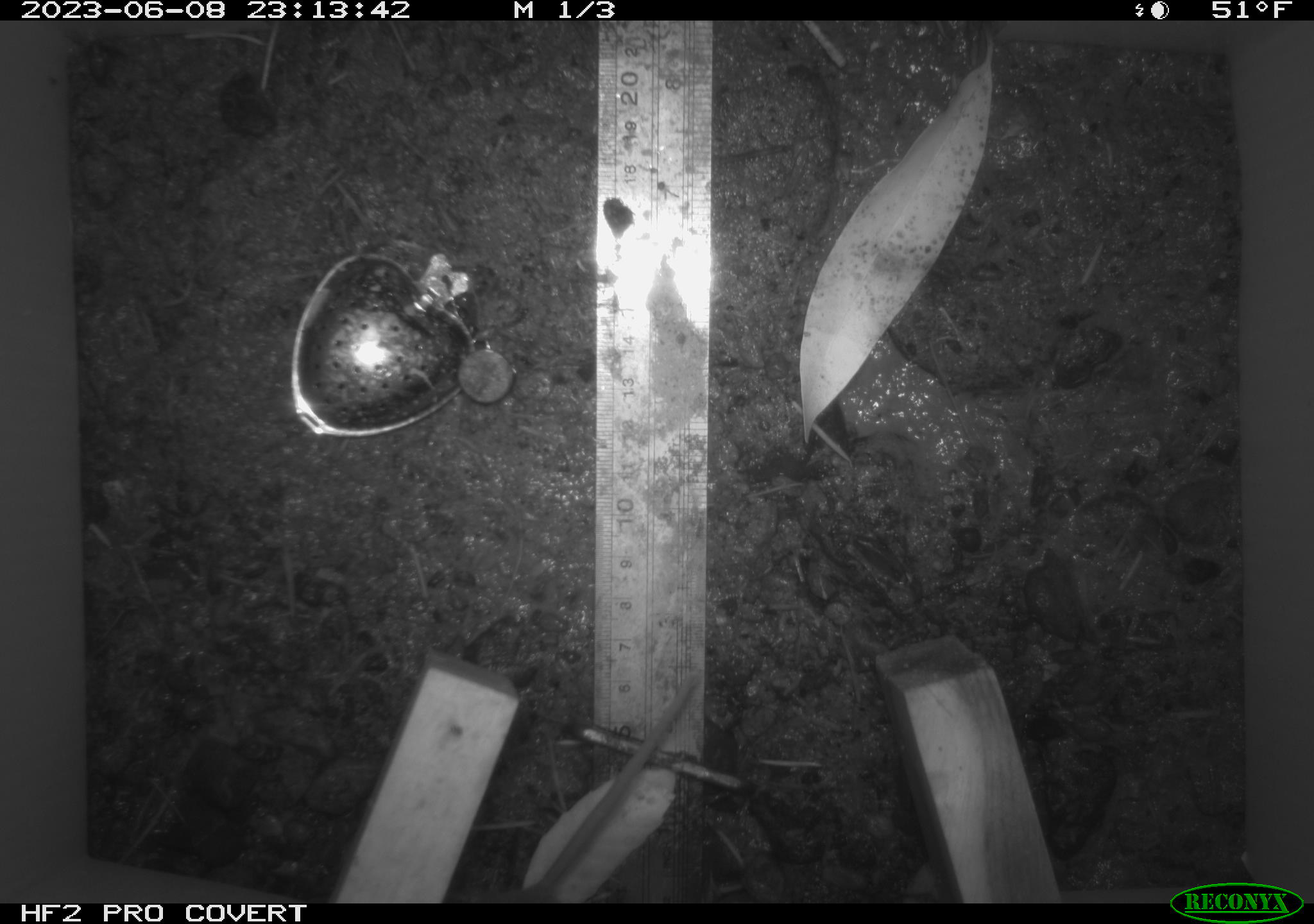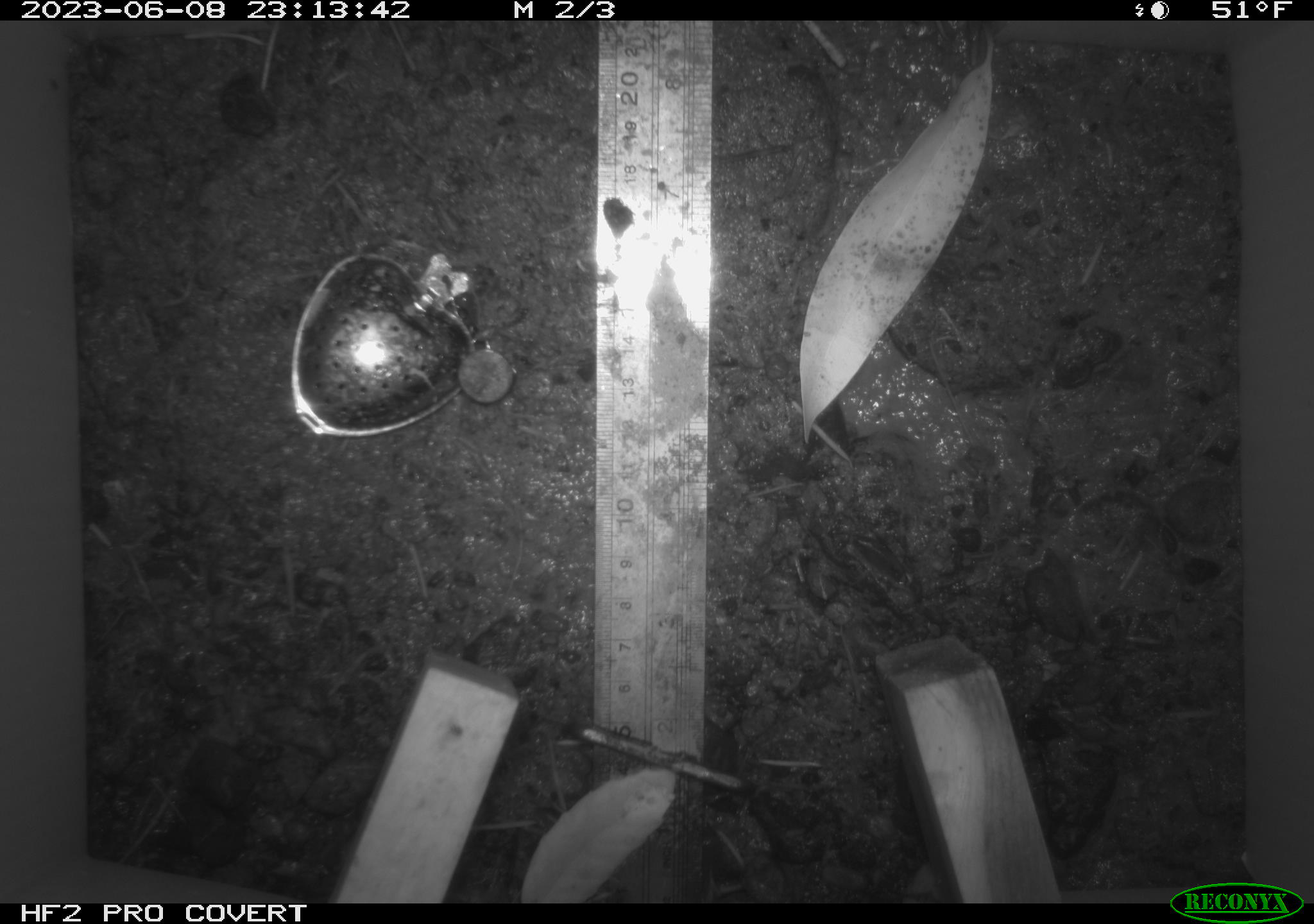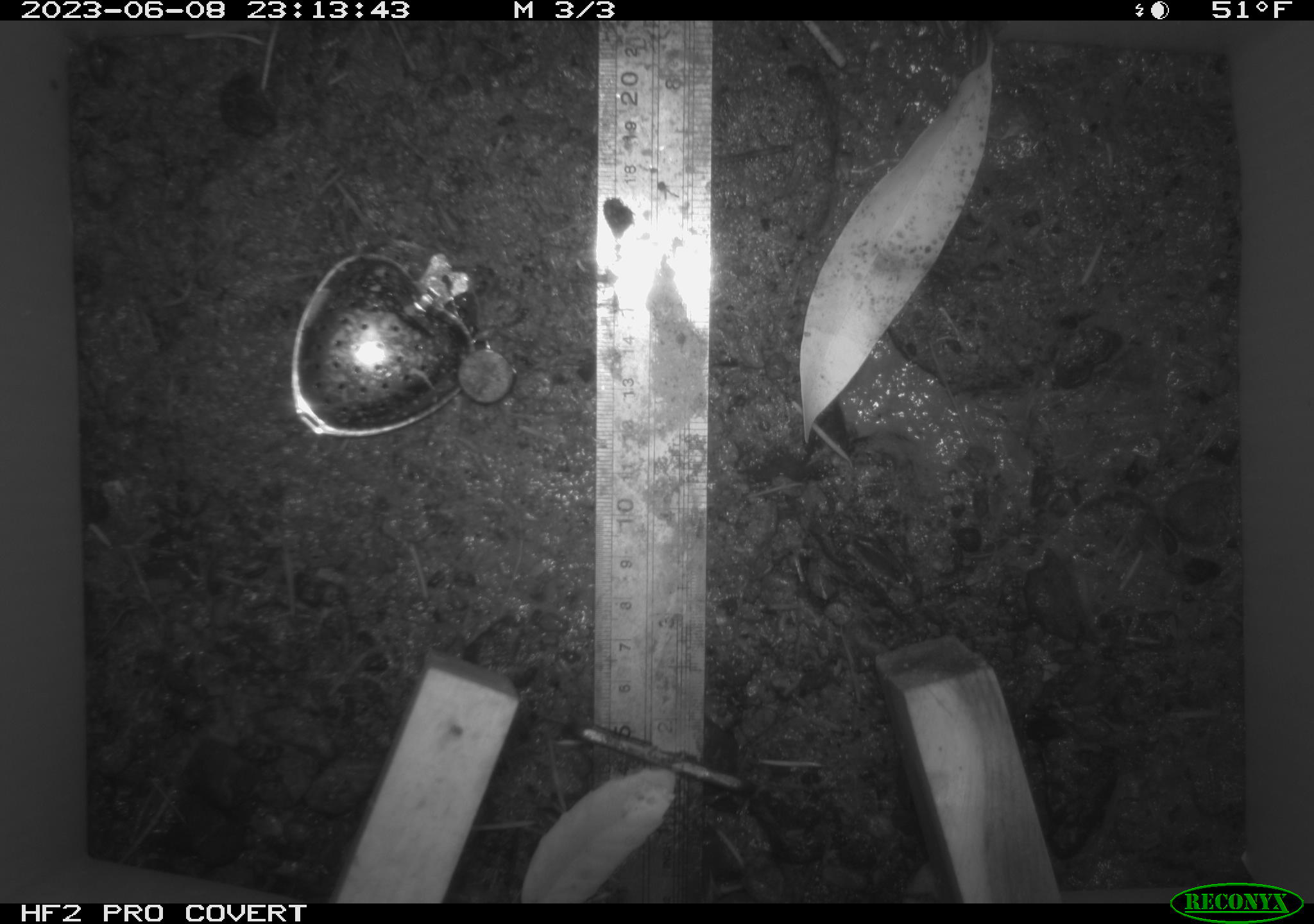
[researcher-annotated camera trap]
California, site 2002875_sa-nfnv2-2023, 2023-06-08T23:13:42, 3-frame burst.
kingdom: Animalia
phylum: Chordata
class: Mammalia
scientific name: Mammalia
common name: small mammal